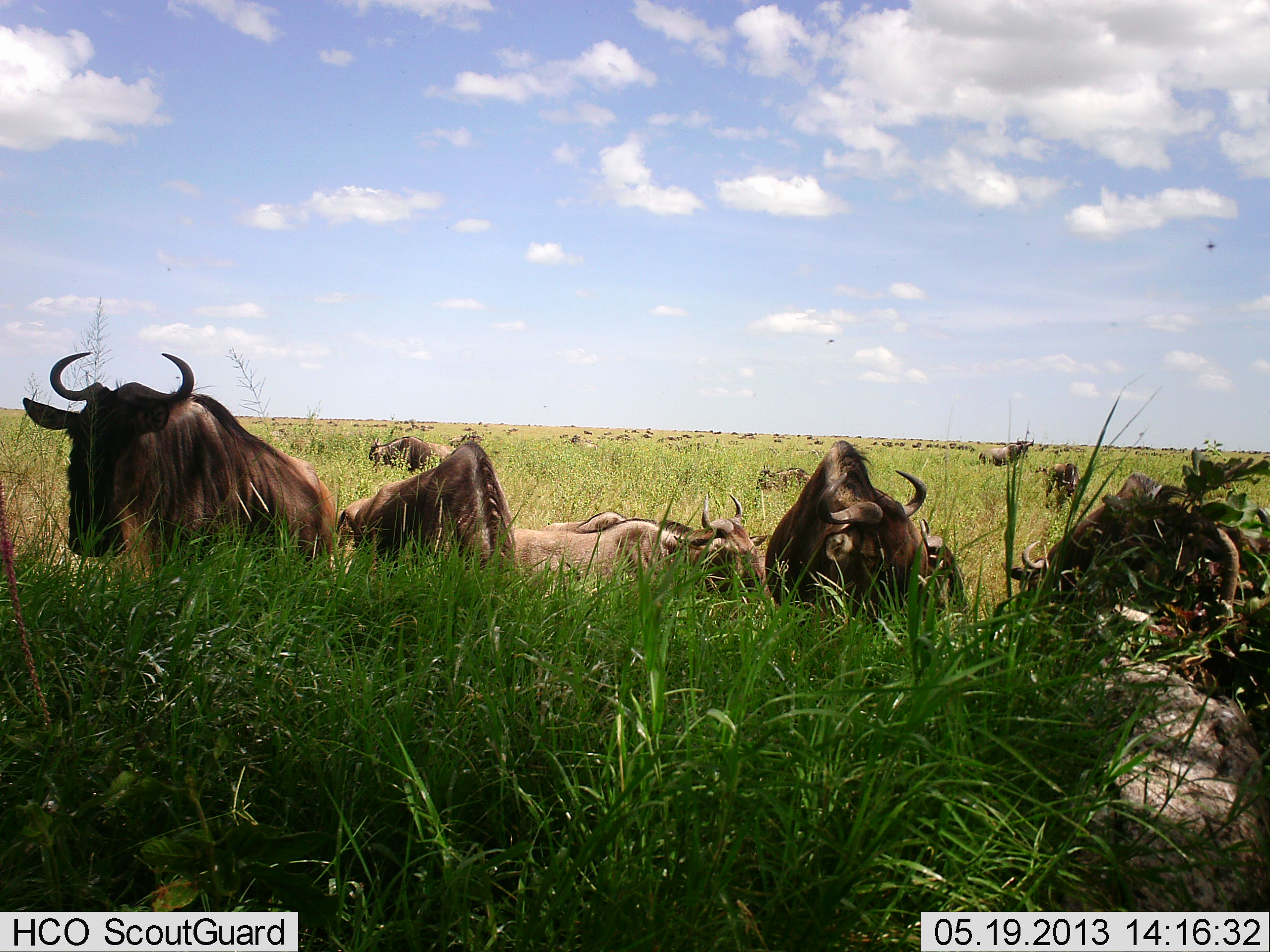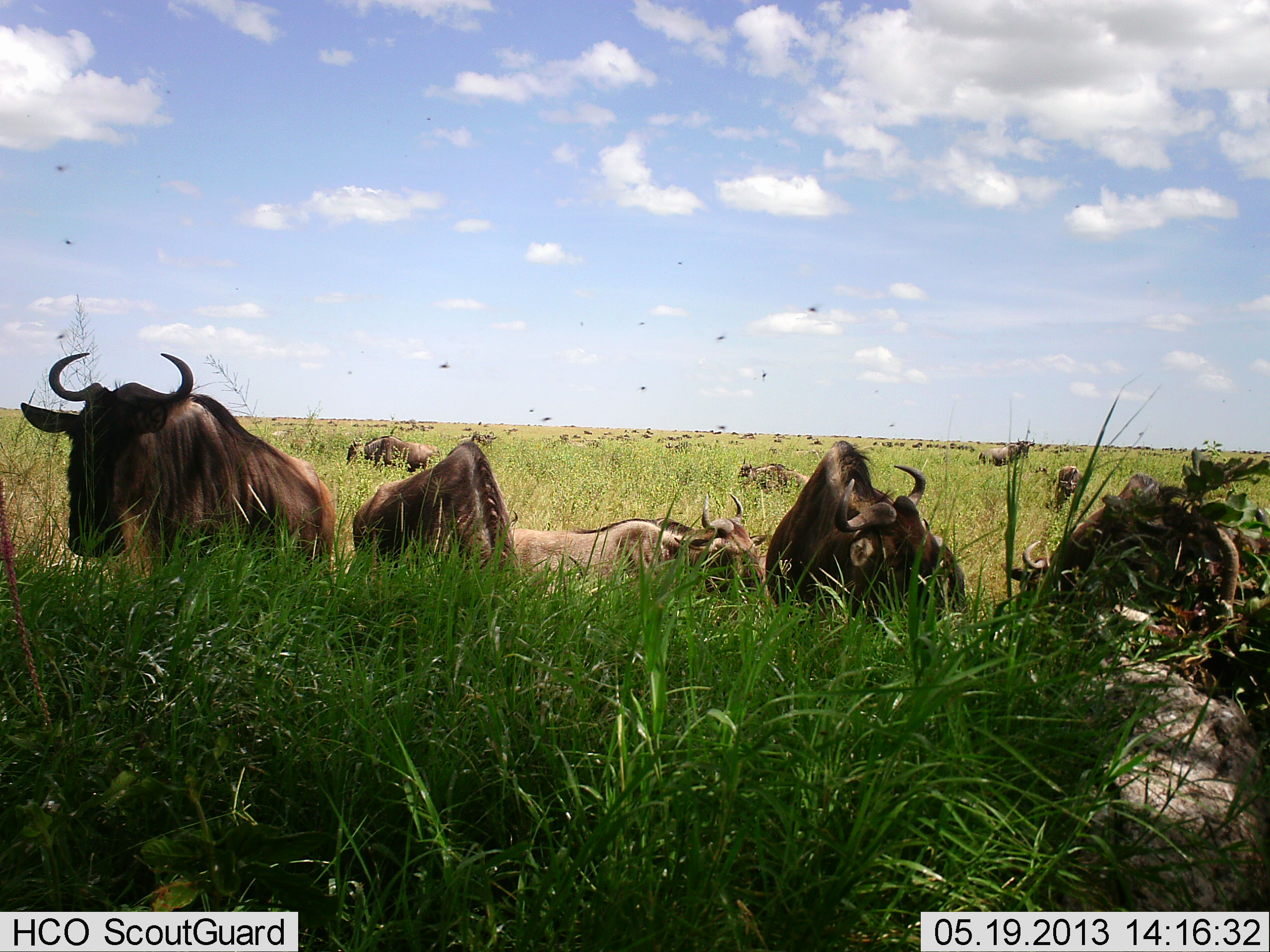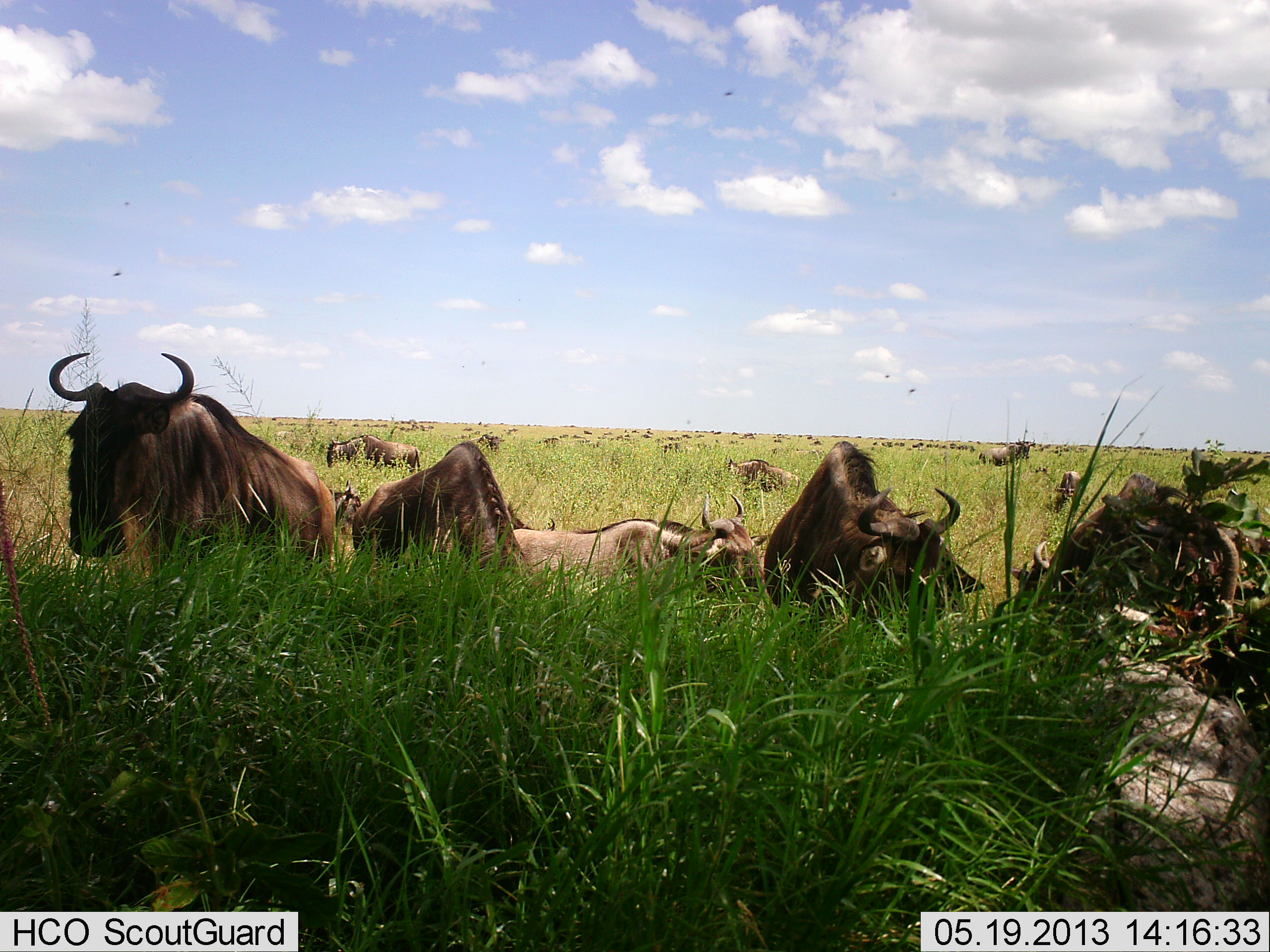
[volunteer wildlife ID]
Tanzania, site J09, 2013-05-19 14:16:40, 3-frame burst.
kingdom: Animalia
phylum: Chordata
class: Mammalia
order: Artiodactyla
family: Bovidae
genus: Connochaetes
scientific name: Connochaetes taurinus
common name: blue wildebeest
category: wildebeest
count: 51+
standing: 64%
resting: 73%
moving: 55%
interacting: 0%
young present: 0%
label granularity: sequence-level